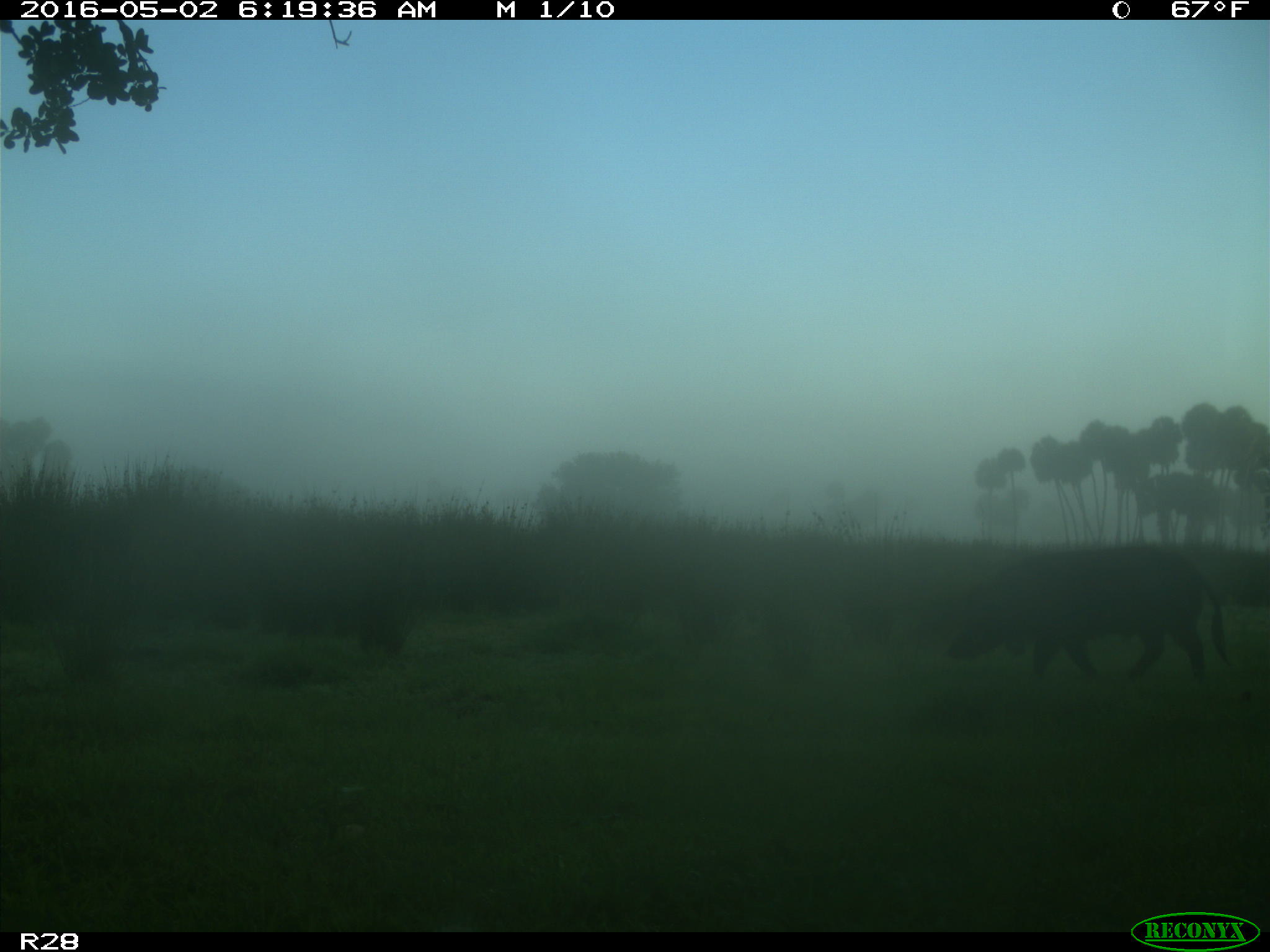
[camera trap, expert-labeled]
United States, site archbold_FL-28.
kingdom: Animalia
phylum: Chordata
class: Mammalia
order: Artiodactyla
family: Suidae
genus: Sus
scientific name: Sus scrofa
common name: wild boar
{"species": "Sus scrofa (wild boar)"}